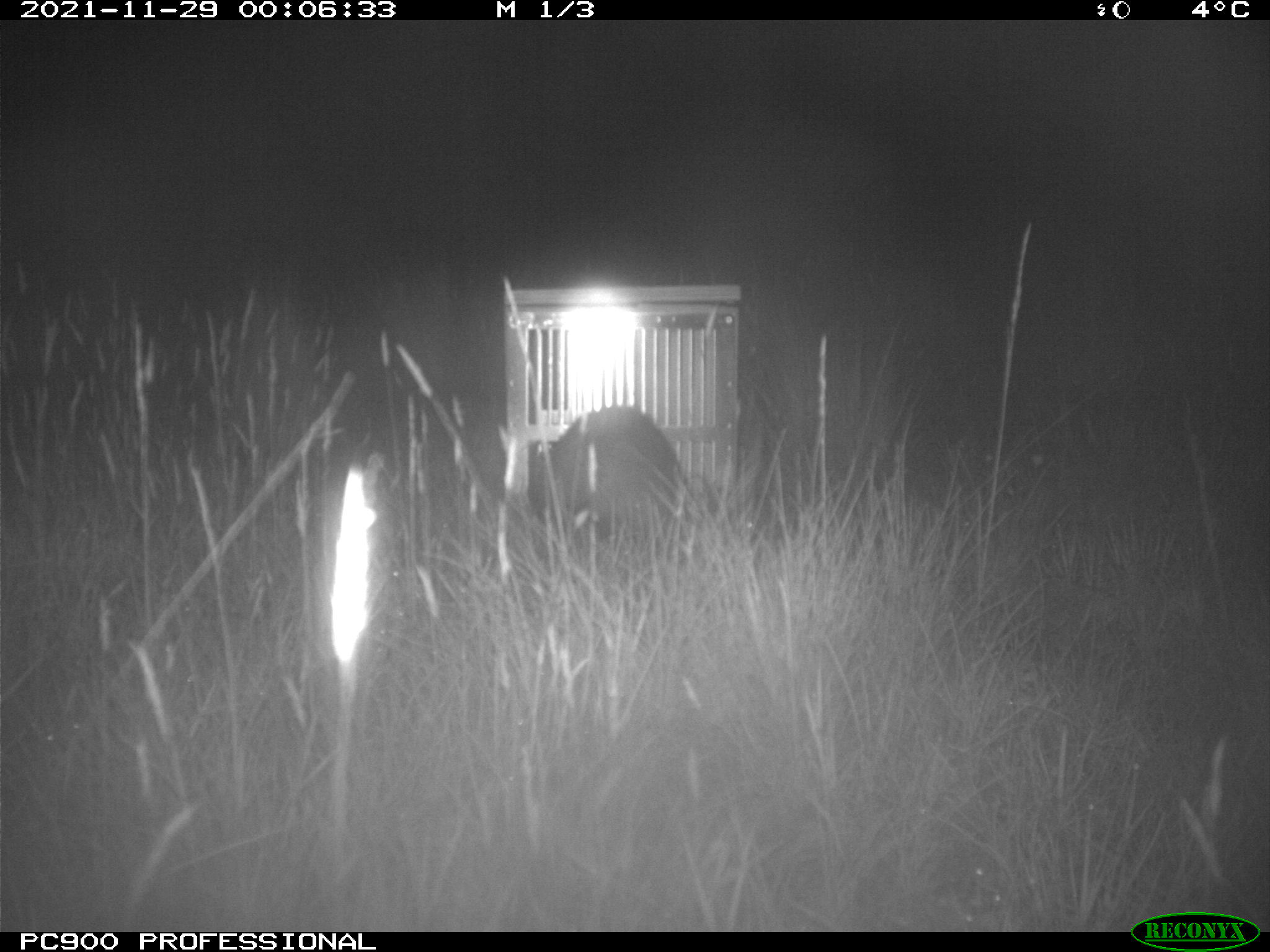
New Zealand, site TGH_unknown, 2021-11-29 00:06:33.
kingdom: Animalia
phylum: Chordata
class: Mammalia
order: Carnivora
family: Mustelidae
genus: Mustela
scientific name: Mustela furo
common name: ferret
Ferret (Mustela furo).